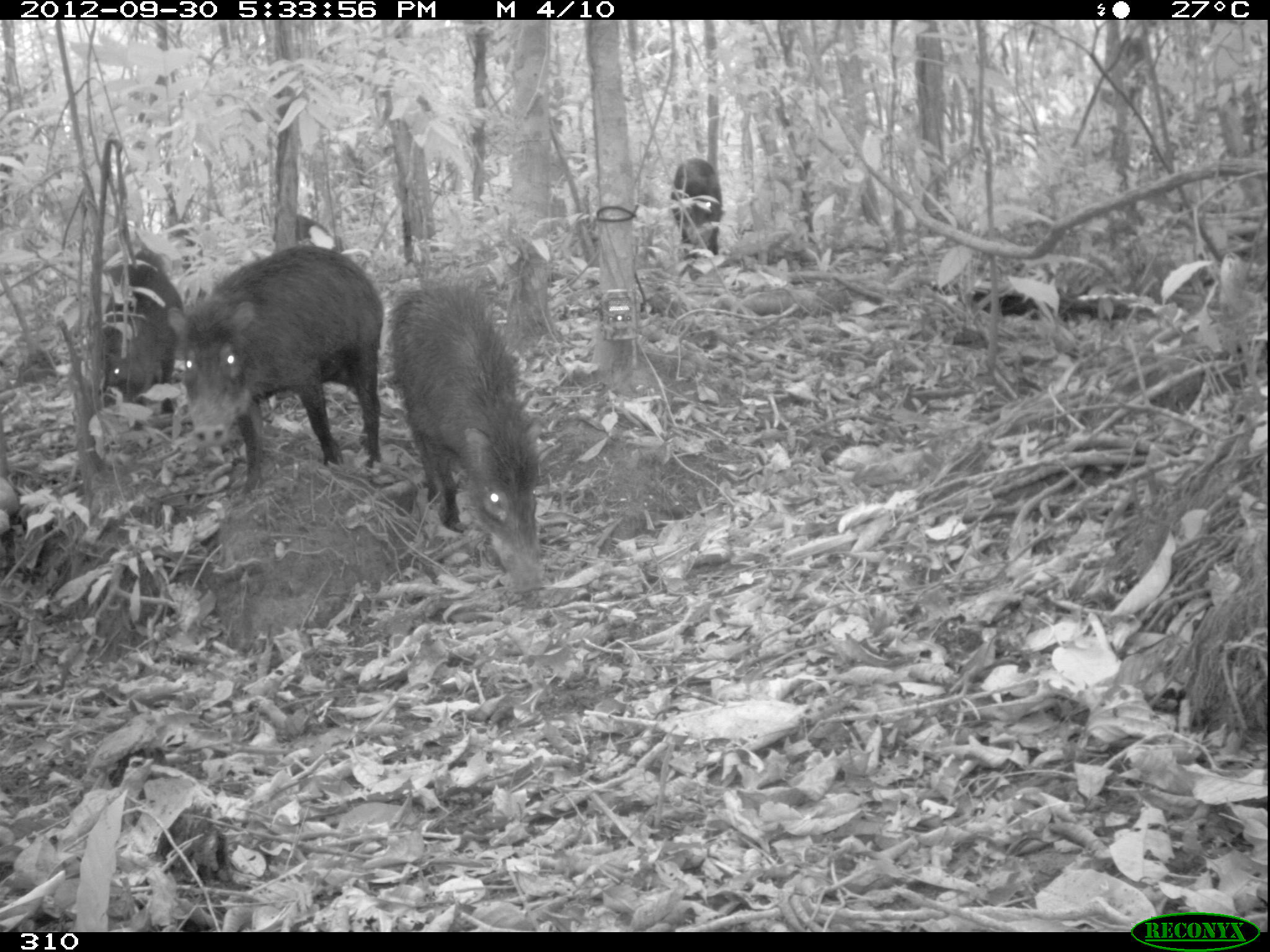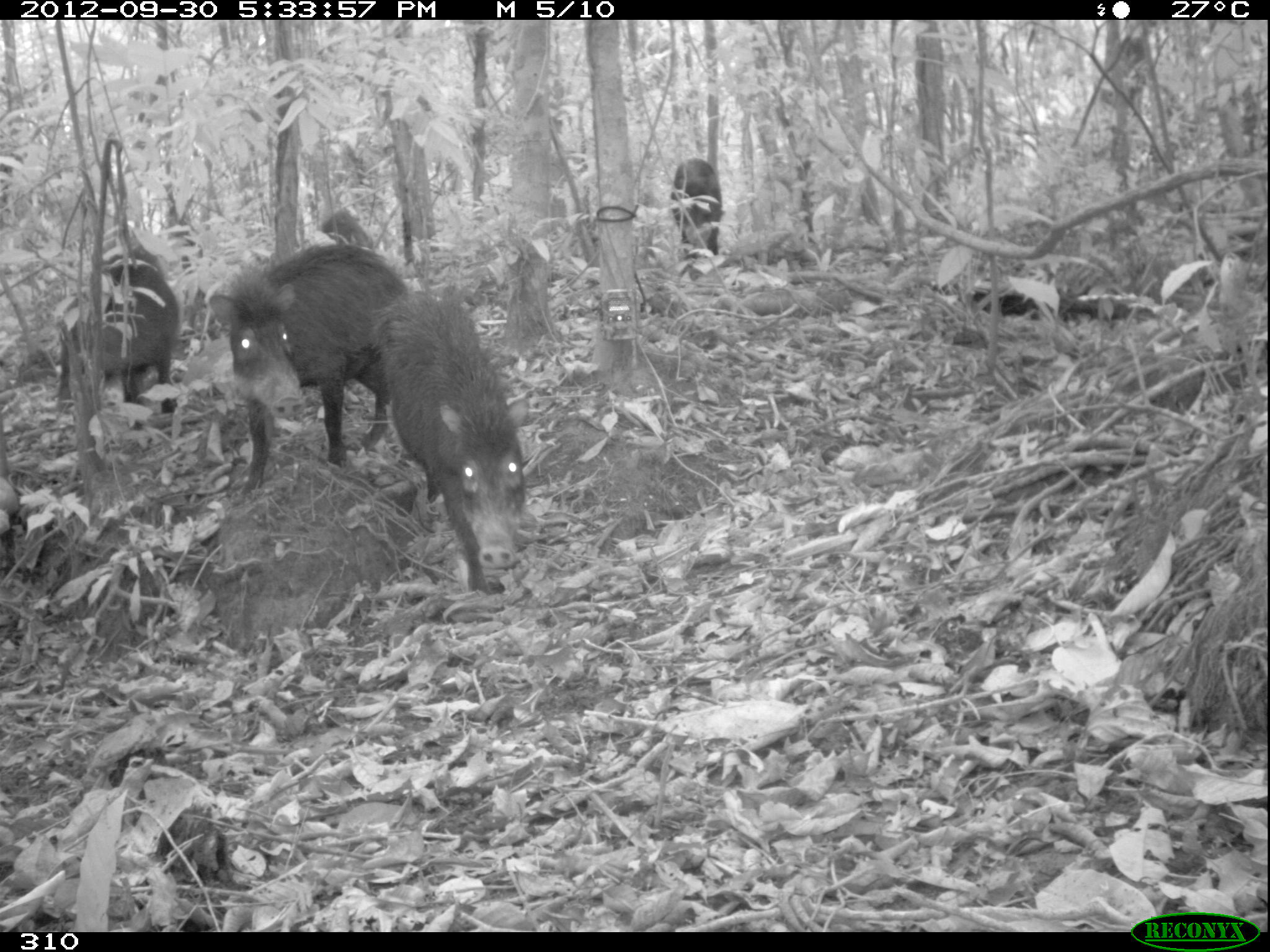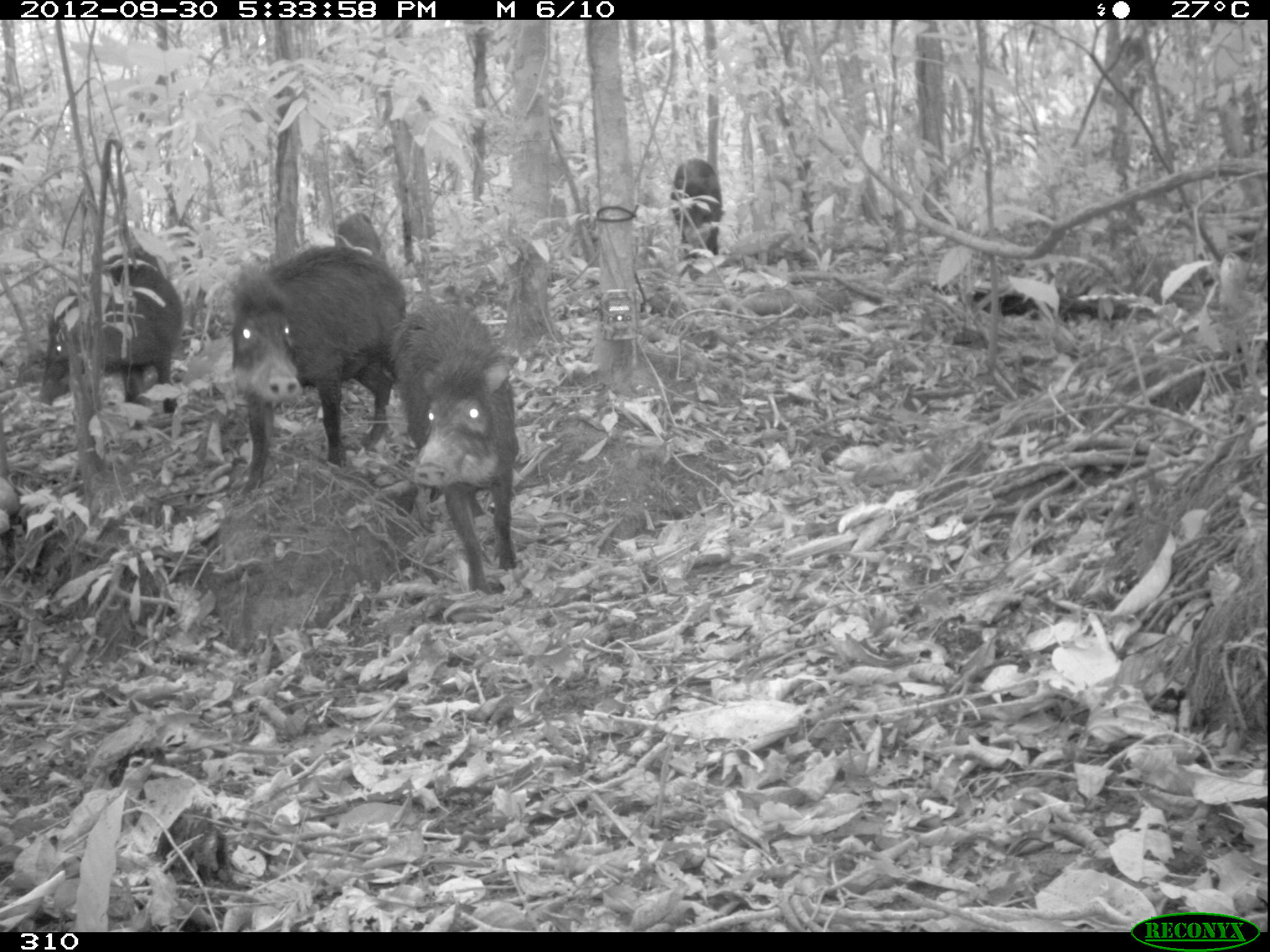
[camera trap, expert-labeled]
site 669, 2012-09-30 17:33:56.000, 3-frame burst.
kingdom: Animalia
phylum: Chordata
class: Mammalia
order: Artiodactyla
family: Tayassuidae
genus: Tayassu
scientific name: Tayassu pecari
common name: white-lipped peccary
Tayassu pecari (white-lipped peccary).